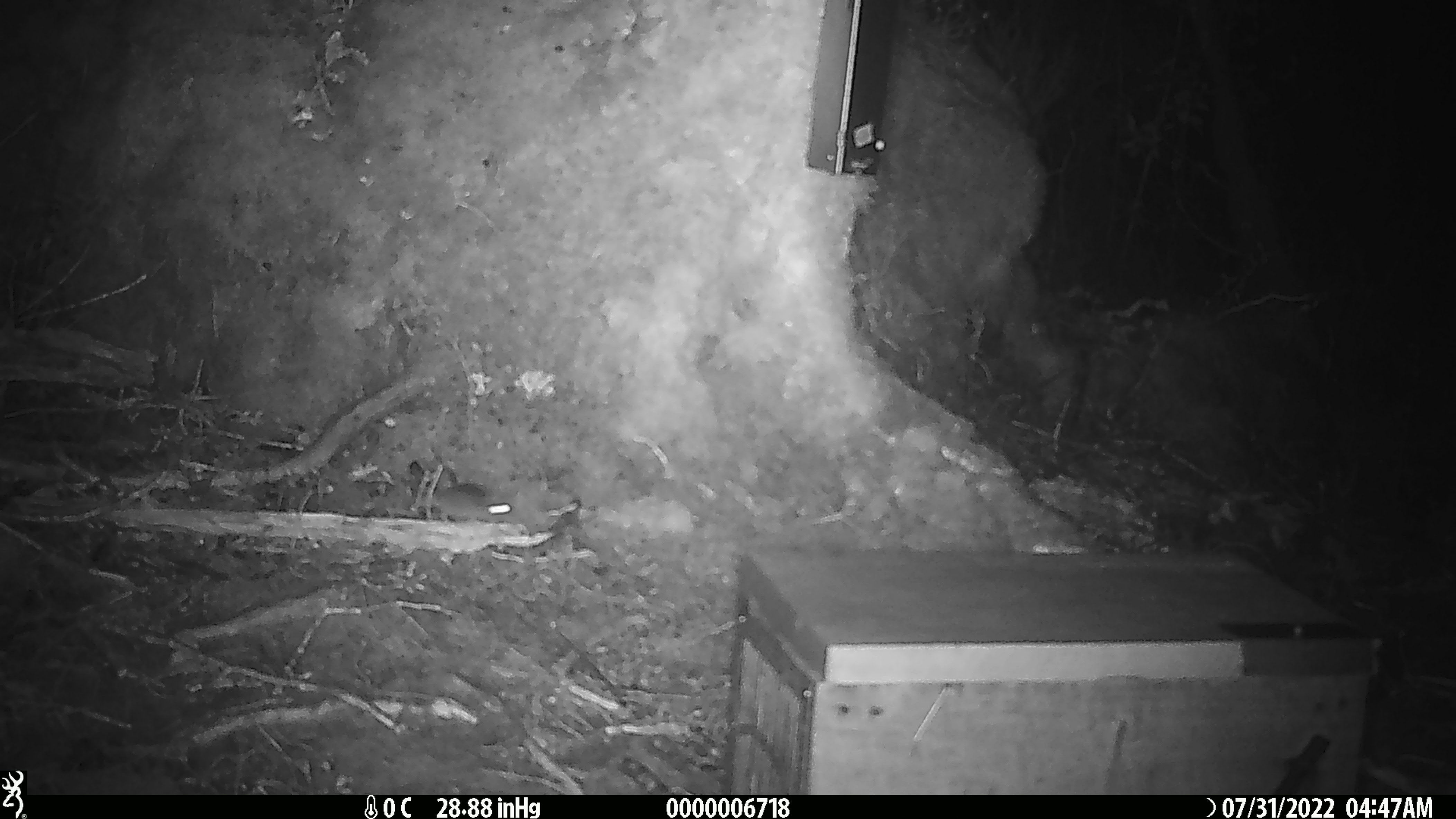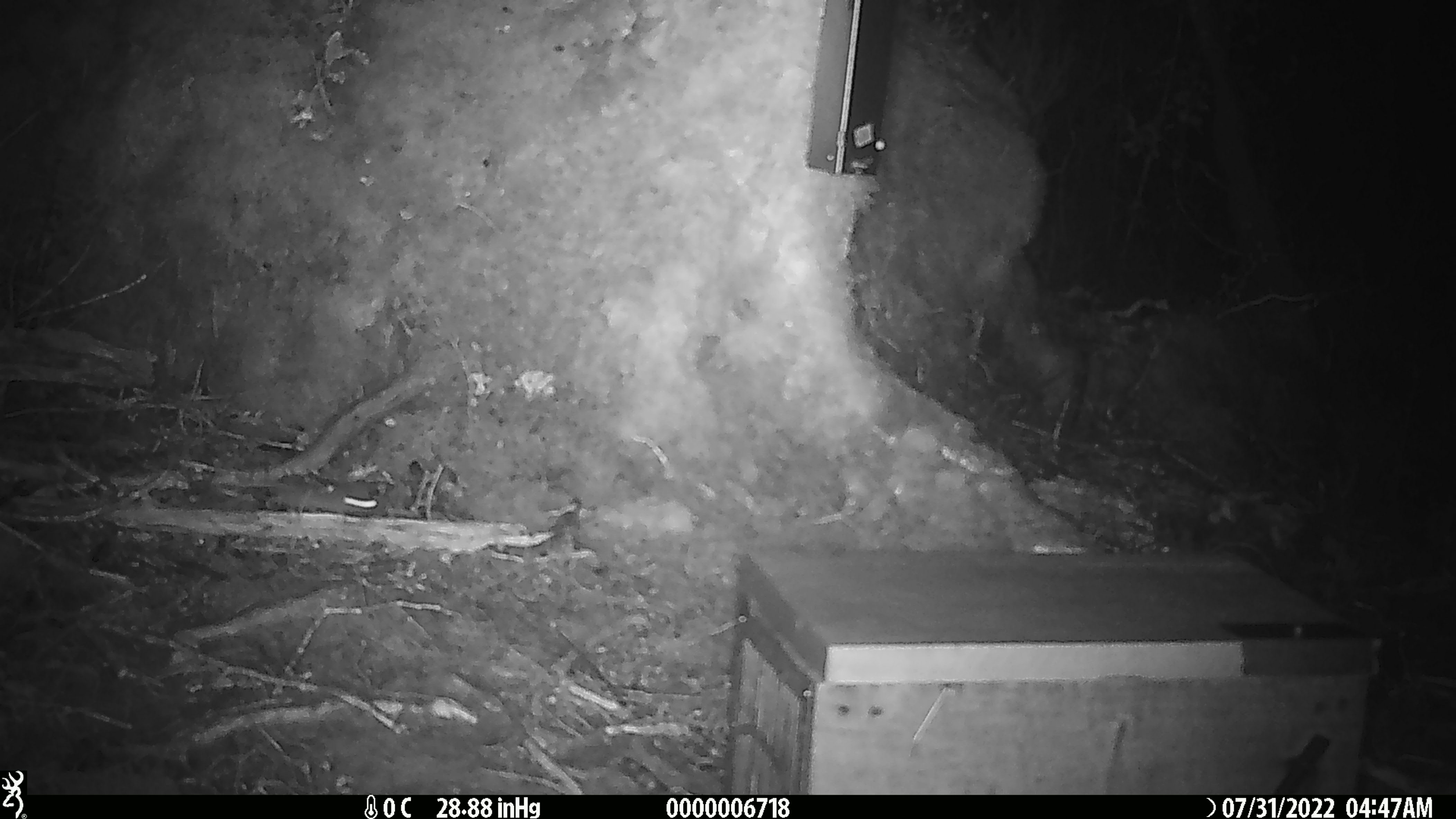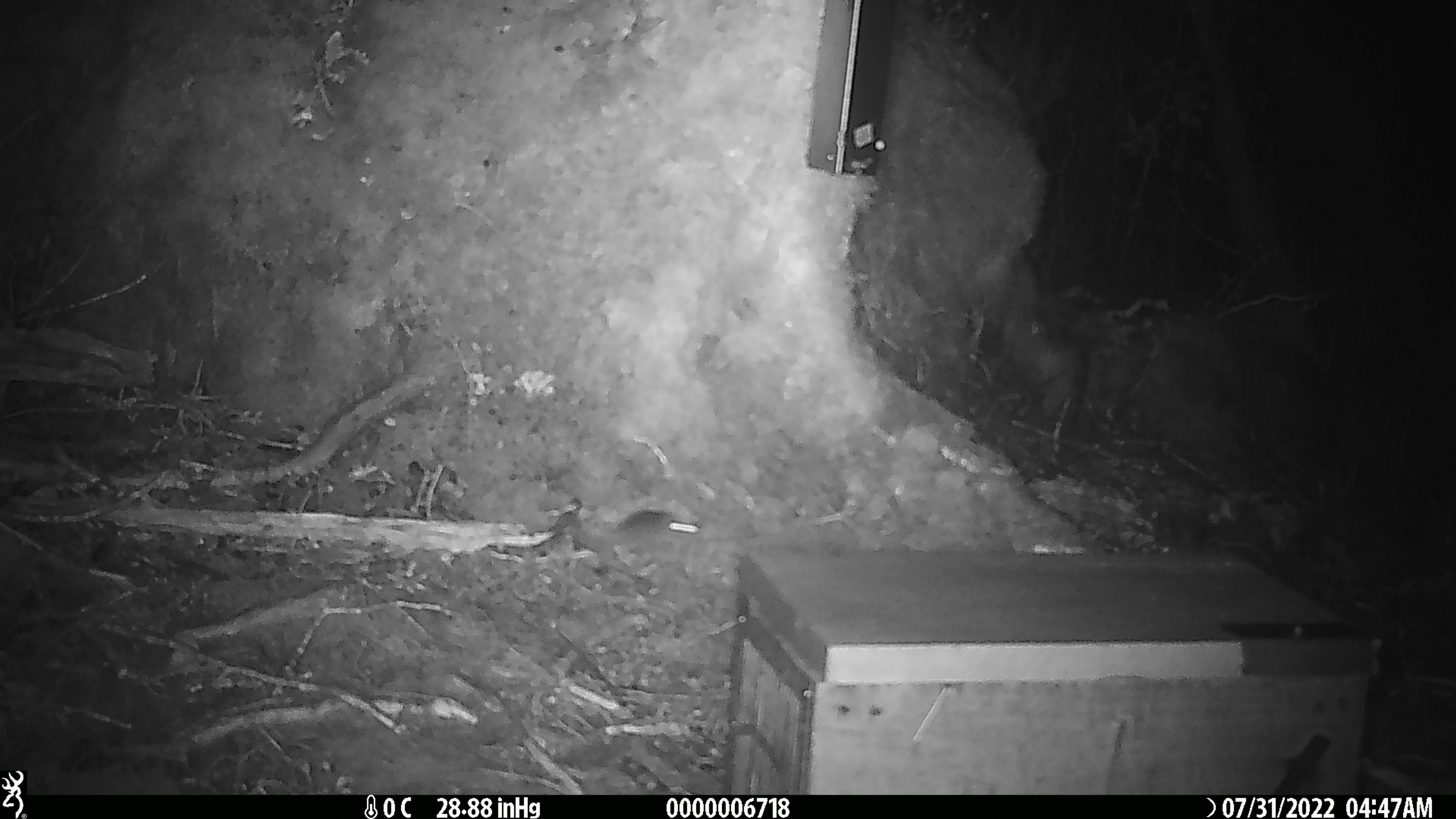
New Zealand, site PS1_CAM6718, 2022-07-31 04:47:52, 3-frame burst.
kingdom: Animalia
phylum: Chordata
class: Mammalia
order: Rodentia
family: Muridae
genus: Mus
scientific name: Mus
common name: mouse